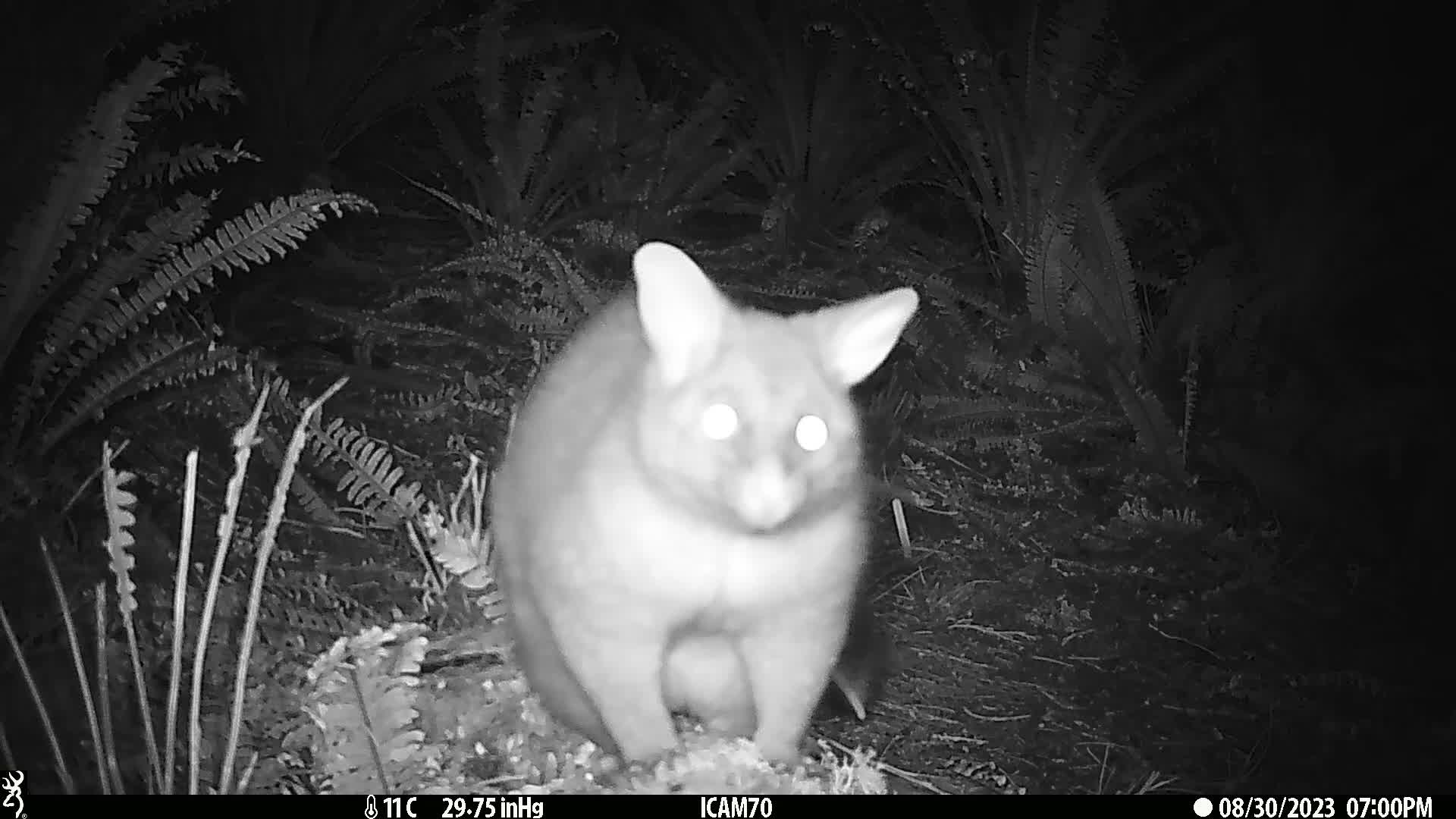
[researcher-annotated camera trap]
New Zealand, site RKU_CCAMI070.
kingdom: Animalia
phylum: Chordata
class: Mammalia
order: Diprotodontia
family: Phalangeridae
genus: Trichosurus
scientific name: Trichosurus vulpecula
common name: common brushtail possum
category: possum